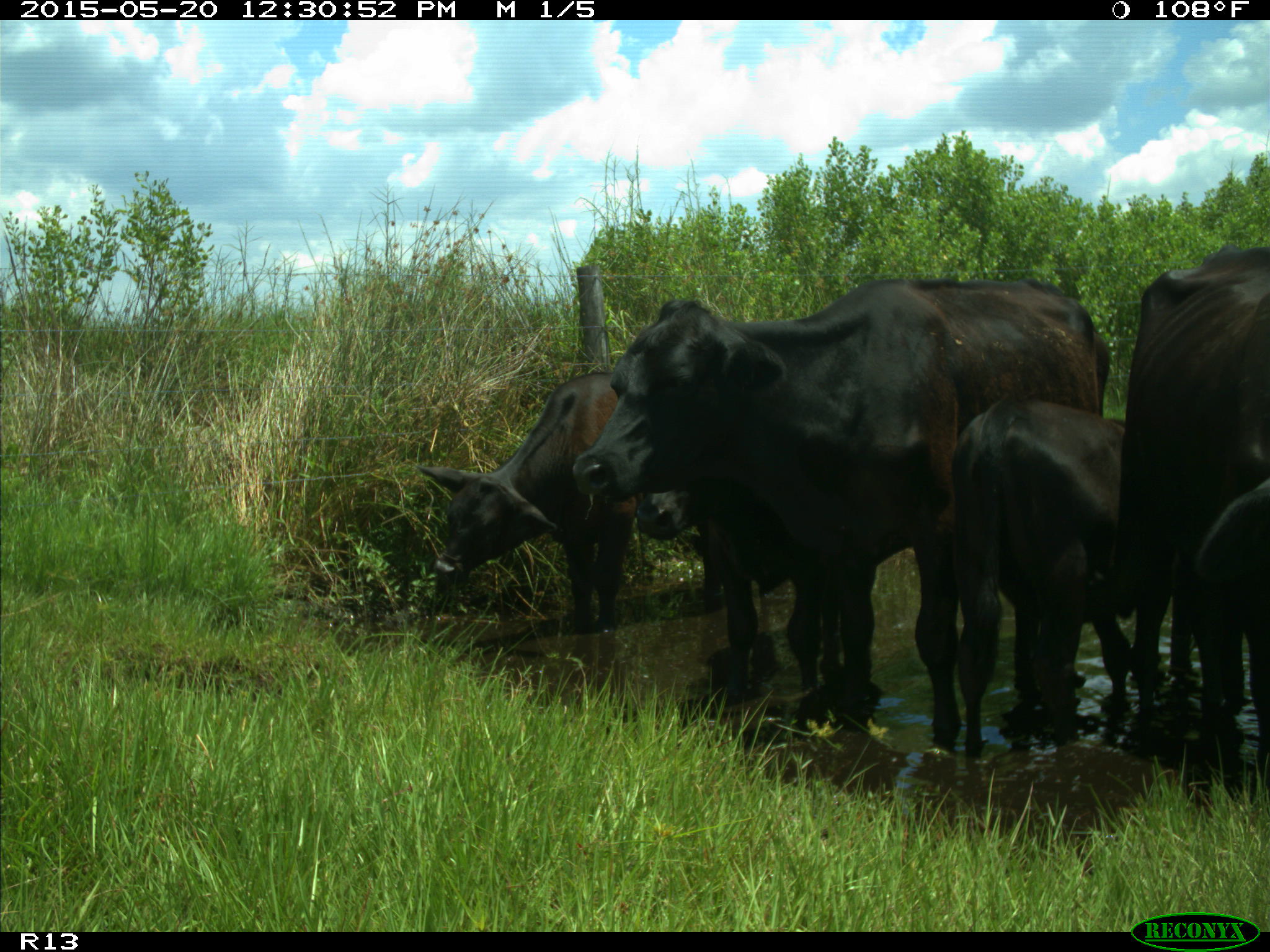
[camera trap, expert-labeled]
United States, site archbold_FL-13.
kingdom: Animalia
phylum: Chordata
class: Mammalia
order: Artiodactyla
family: Bovidae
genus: Bos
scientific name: Bos taurus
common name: domestic cow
Bos taurus (domestic cow).